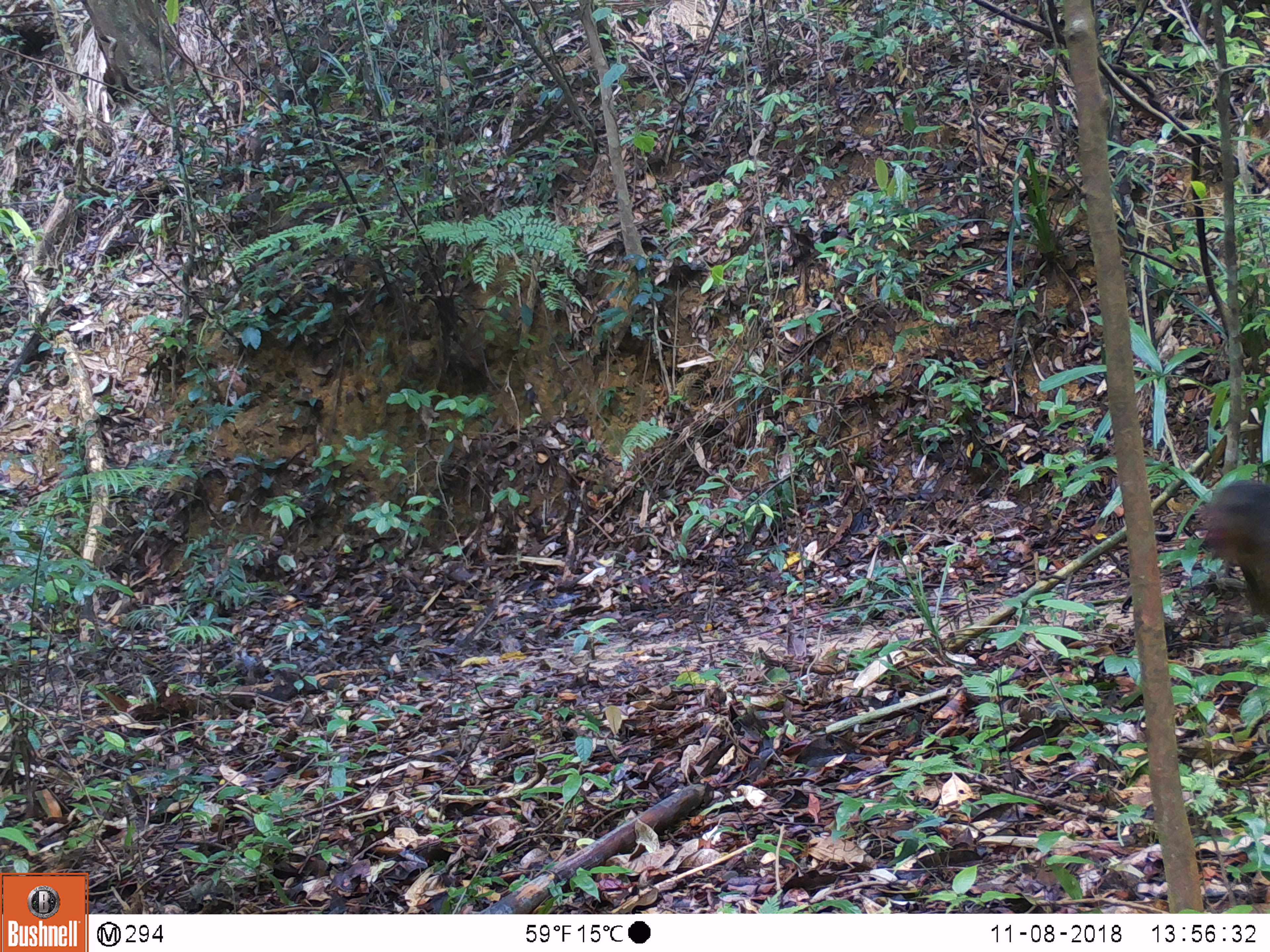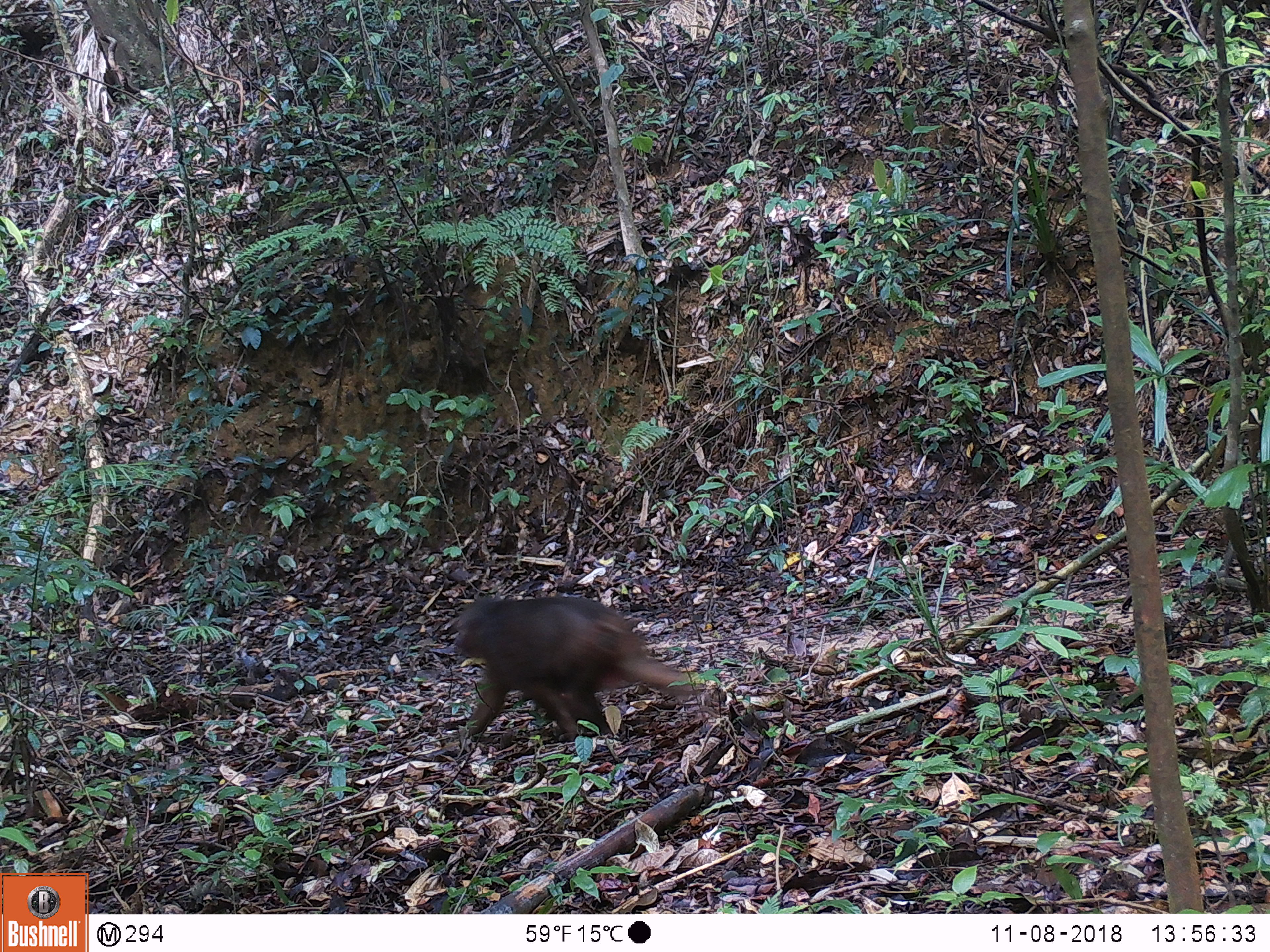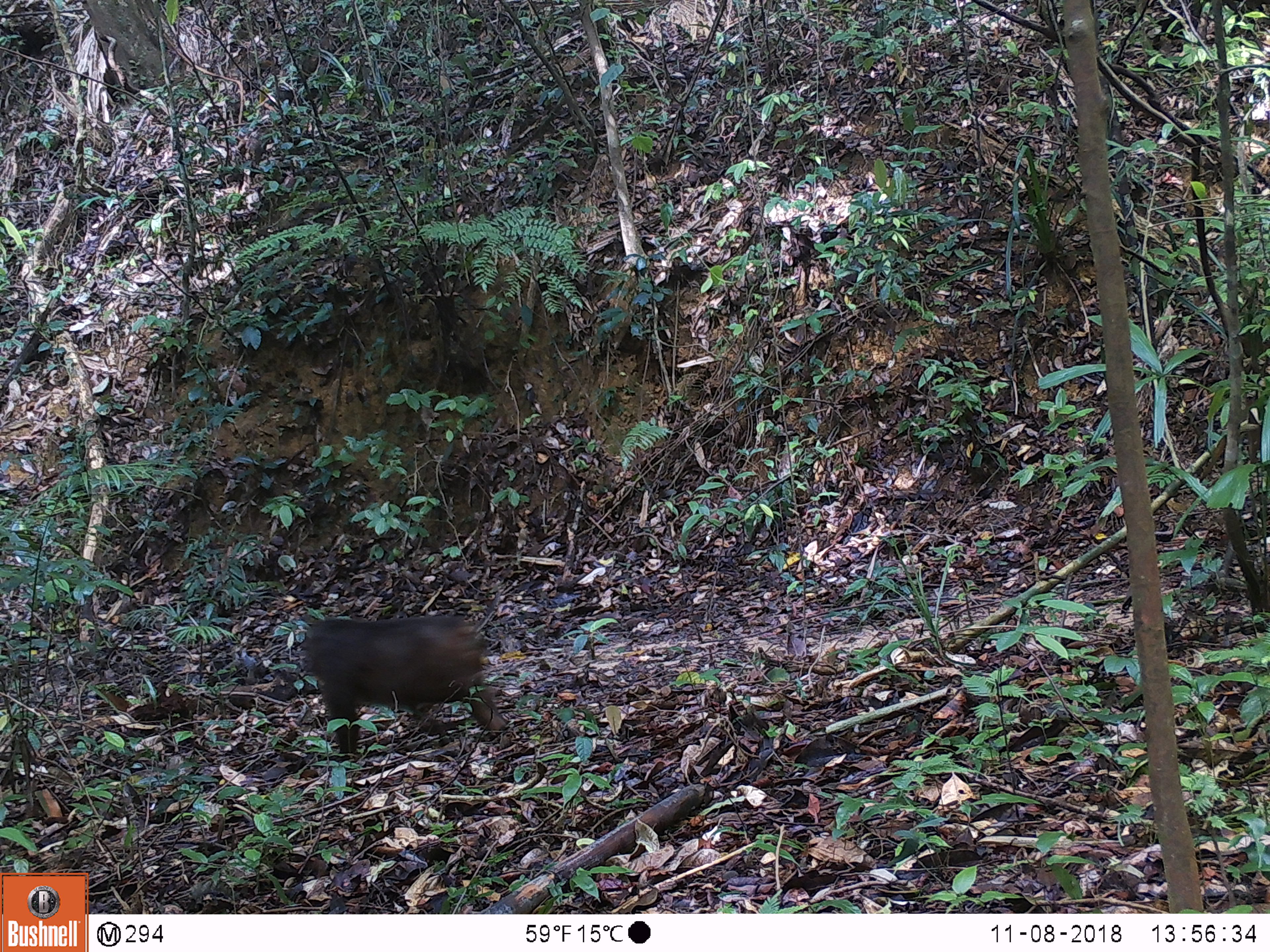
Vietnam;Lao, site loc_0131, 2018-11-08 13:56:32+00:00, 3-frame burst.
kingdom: Animalia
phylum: Chordata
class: Mammalia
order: Primates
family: Cercopithecidae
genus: Macaca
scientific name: Macaca arctoides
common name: stump-tailed macaque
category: stump tailed macaque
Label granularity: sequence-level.